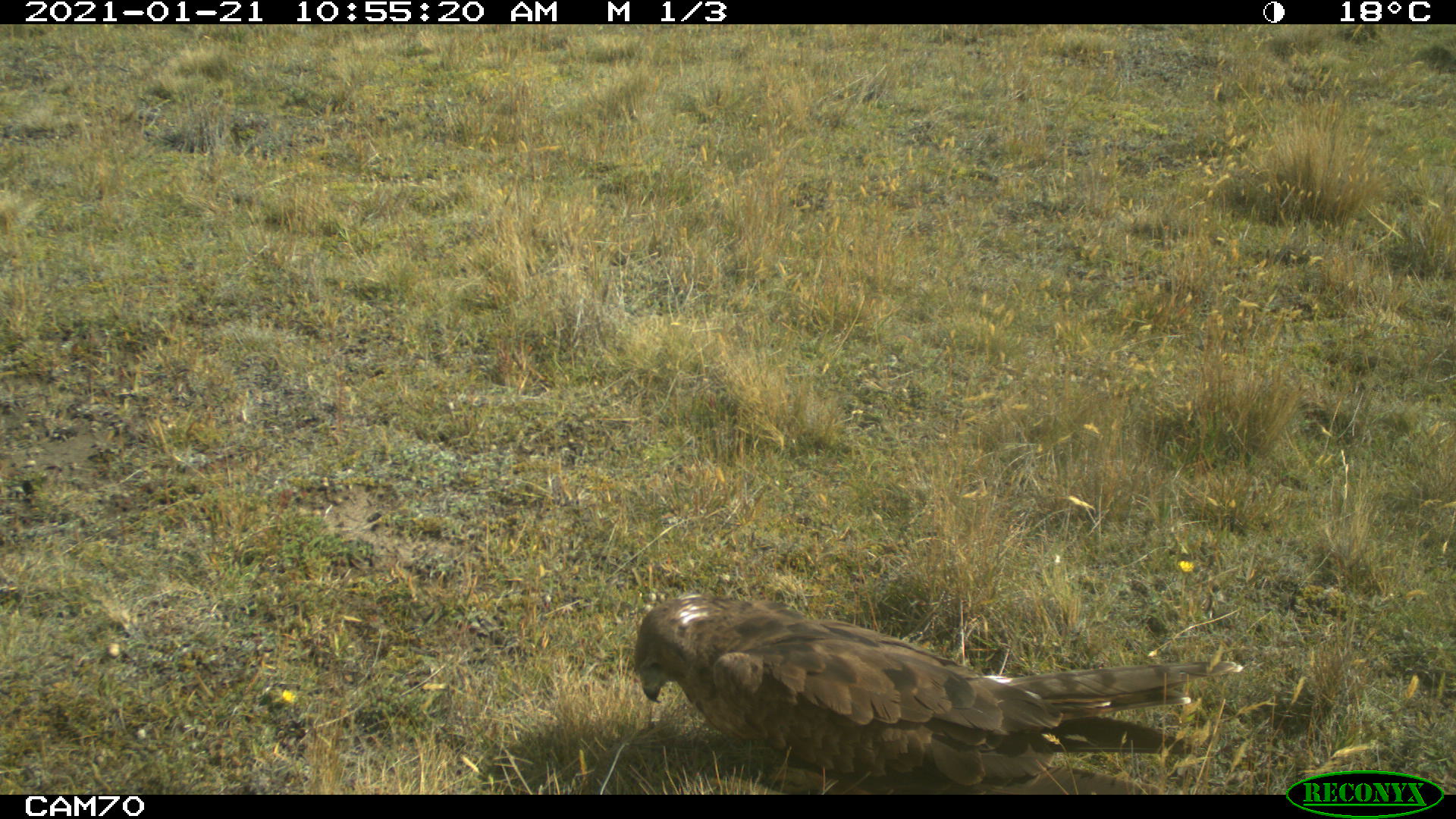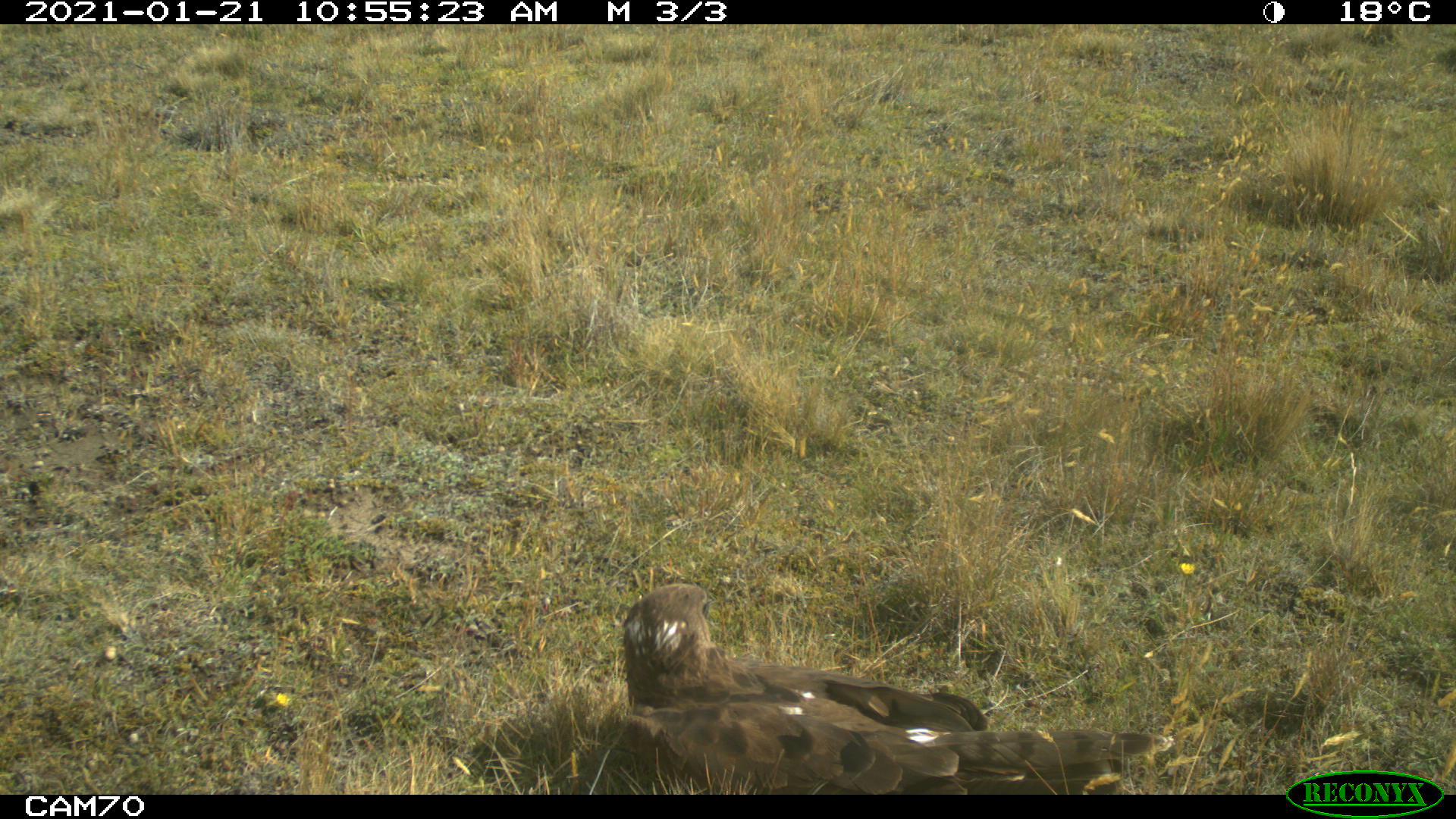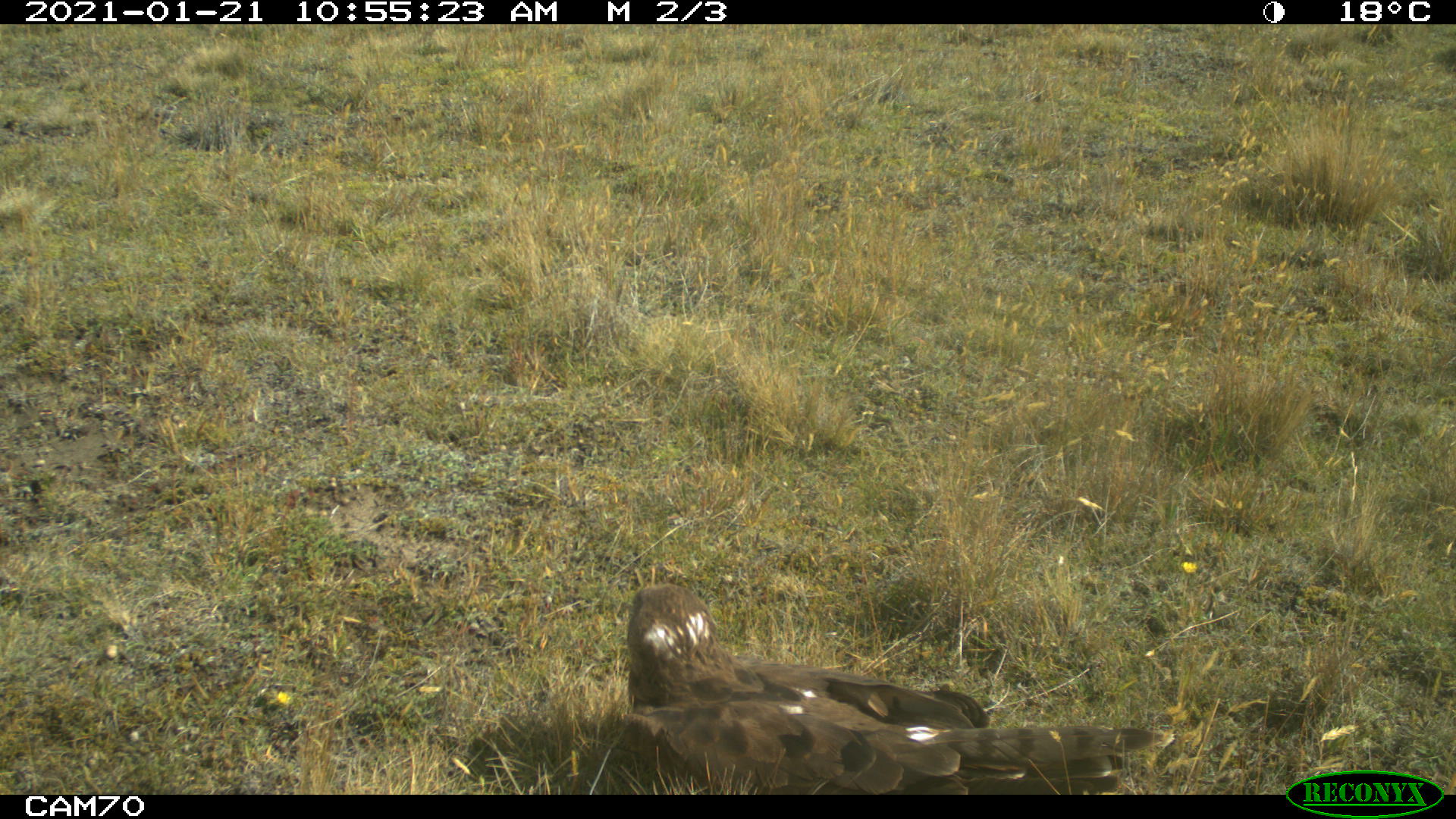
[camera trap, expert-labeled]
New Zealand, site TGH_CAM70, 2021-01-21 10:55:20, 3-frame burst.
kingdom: Animalia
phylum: Chordata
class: Aves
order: Accipitriformes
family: Accipitridae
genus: Circus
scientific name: Circus approximans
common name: swamp harrier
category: harrier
Harrier (swamp harrier) (Circus approximans).